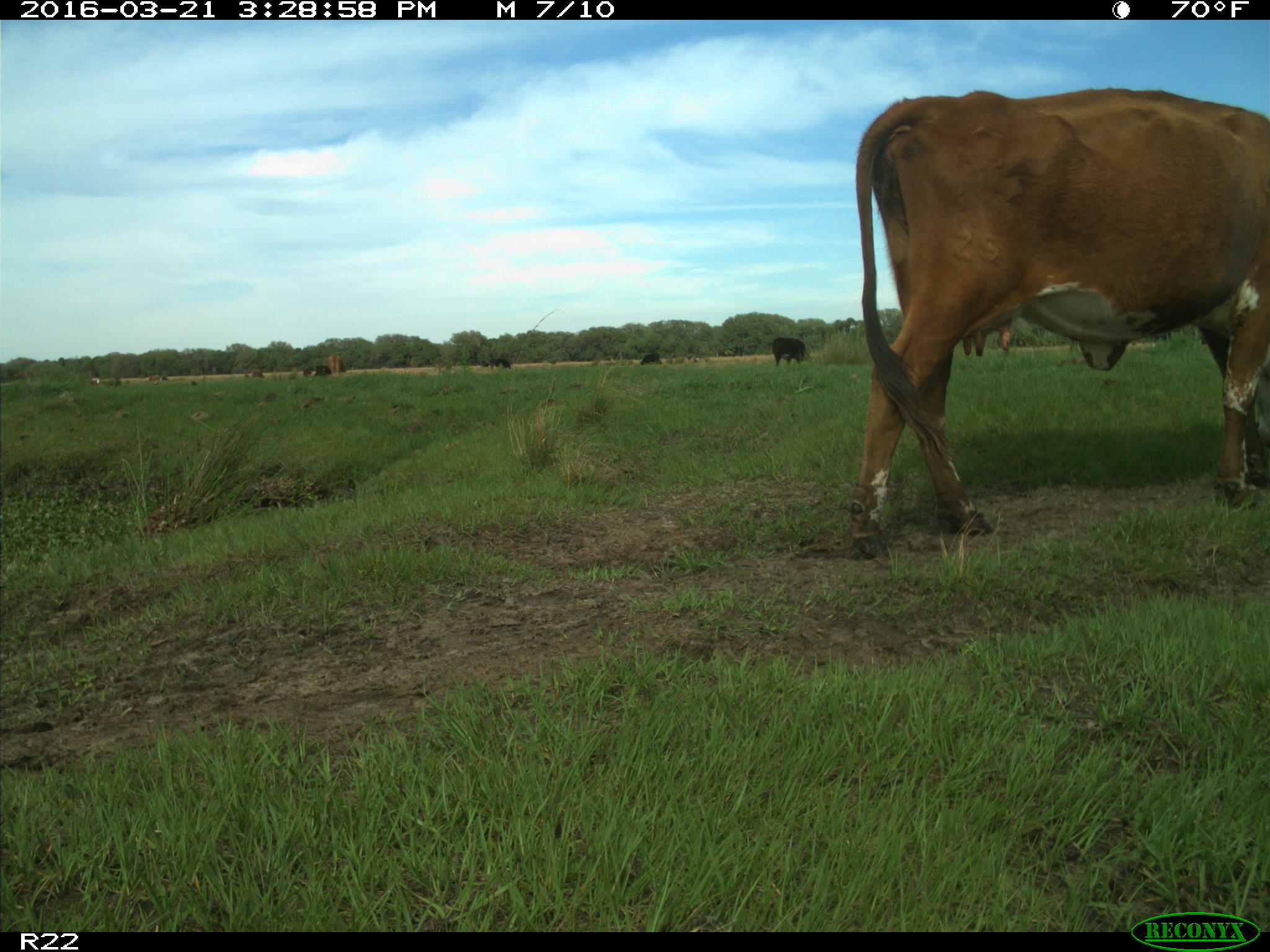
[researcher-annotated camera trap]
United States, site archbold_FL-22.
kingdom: Animalia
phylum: Chordata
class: Mammalia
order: Artiodactyla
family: Bovidae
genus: Bos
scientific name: Bos taurus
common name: domestic cow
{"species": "Bos taurus (domestic cow)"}